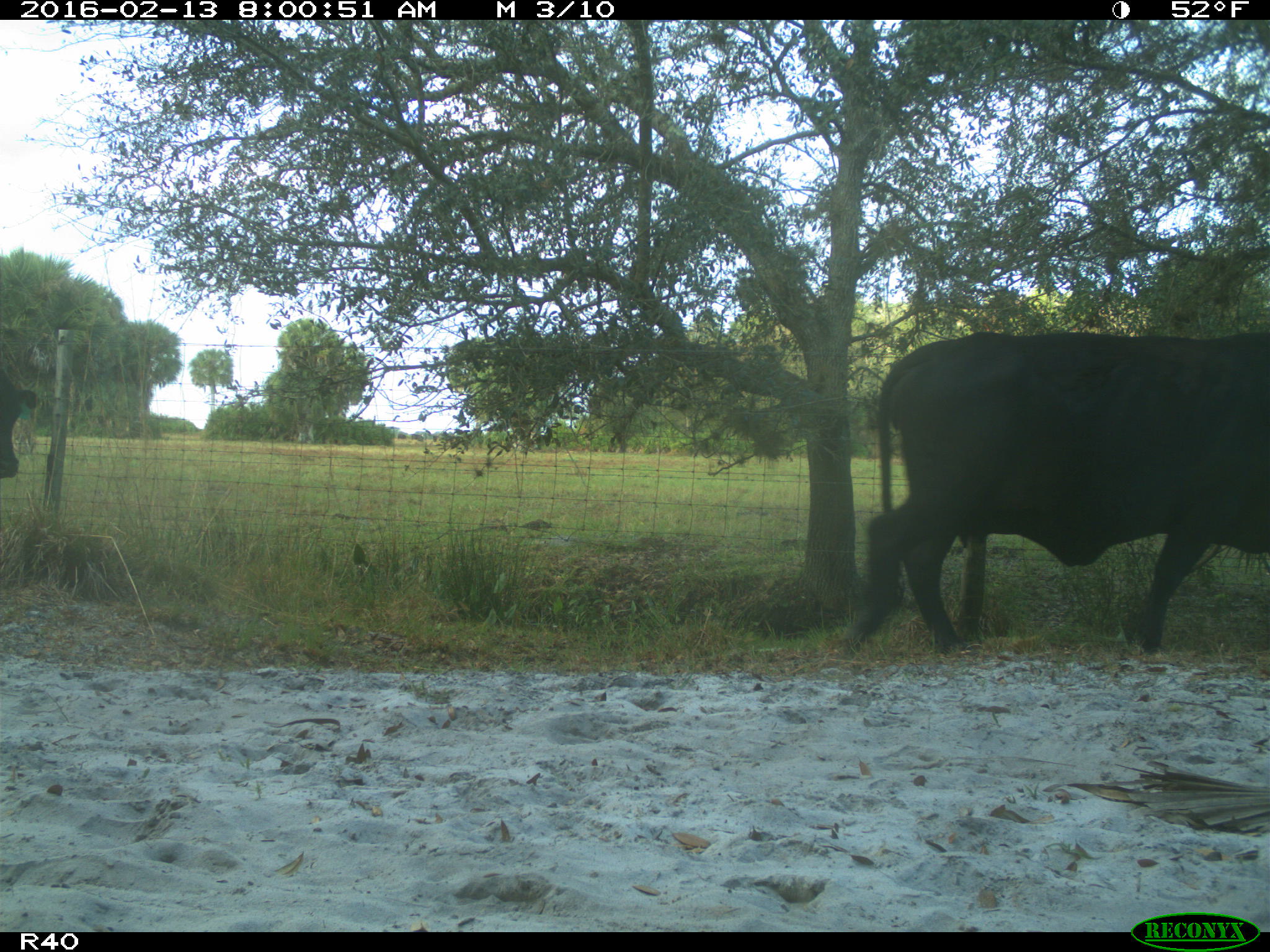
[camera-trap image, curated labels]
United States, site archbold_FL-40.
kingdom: Animalia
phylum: Chordata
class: Mammalia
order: Artiodactyla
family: Bovidae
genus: Bos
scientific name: Bos taurus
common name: domestic cow